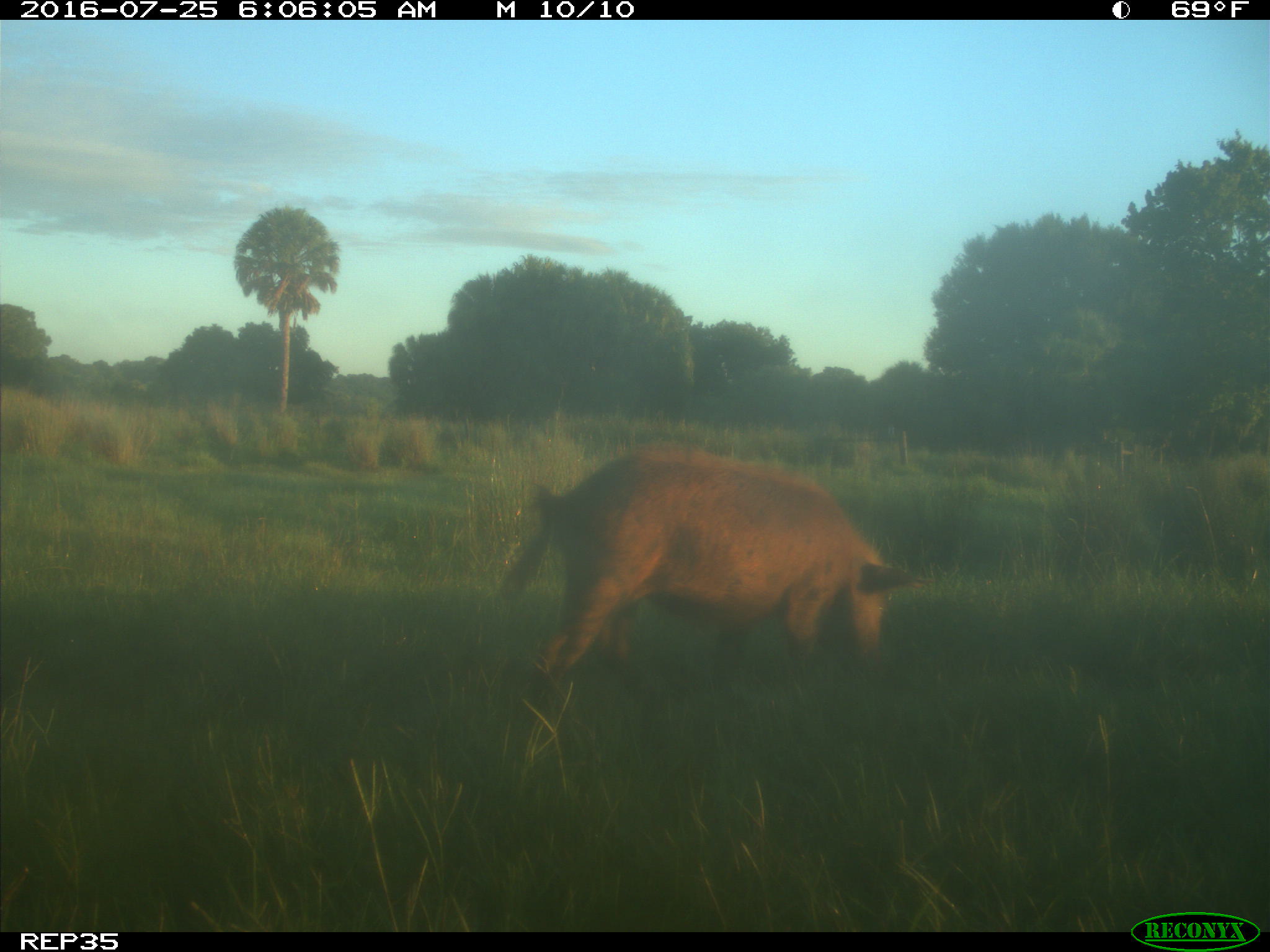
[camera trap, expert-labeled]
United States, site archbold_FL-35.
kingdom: Animalia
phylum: Chordata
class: Mammalia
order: Artiodactyla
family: Bovidae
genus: Bos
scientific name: Bos taurus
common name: domestic cow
Bos taurus (domestic cow).